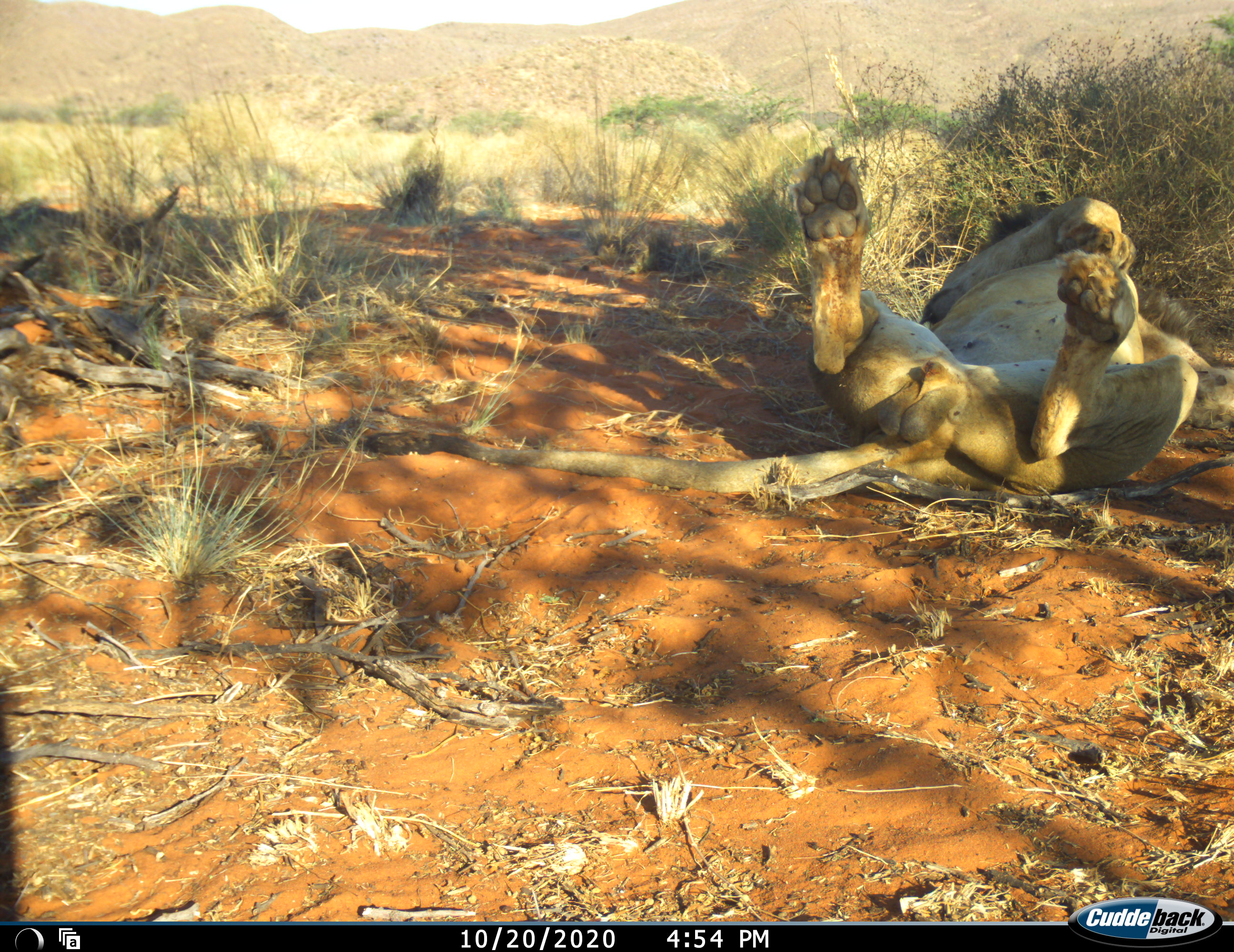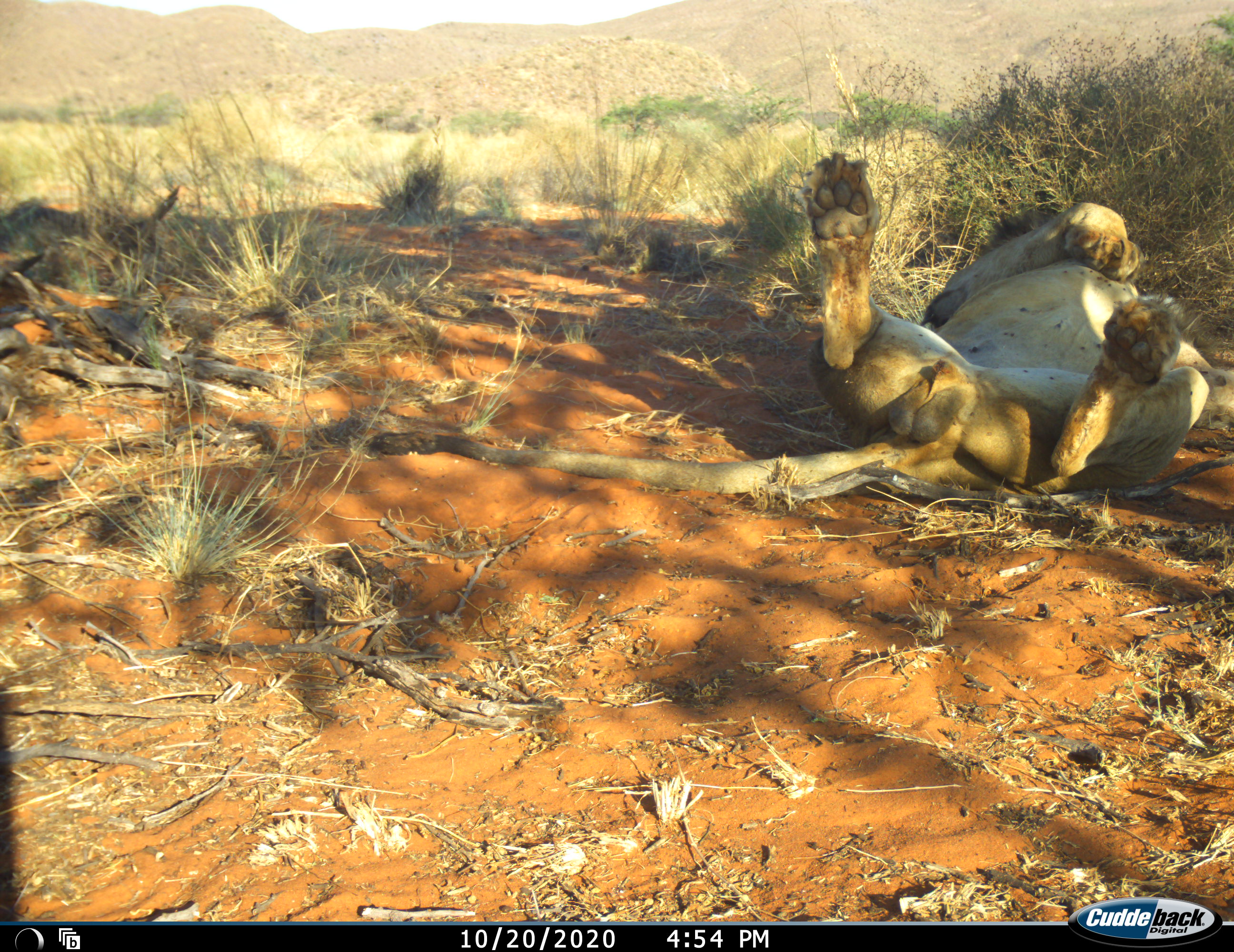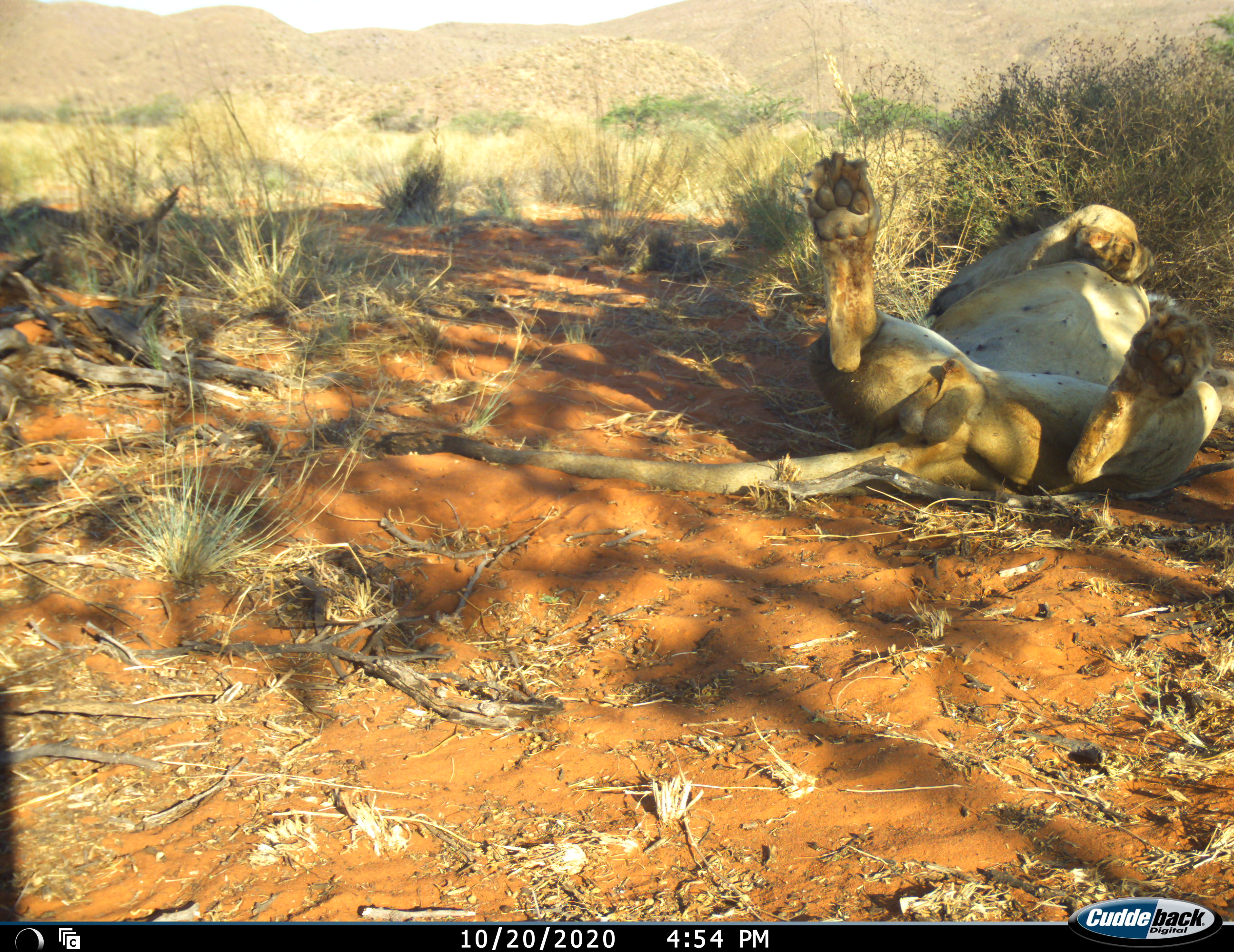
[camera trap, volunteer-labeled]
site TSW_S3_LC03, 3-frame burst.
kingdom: Animalia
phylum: Chordata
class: Mammalia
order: Carnivora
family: Felidae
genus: Panthera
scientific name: Panthera leo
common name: lion male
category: lionmale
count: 1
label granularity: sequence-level